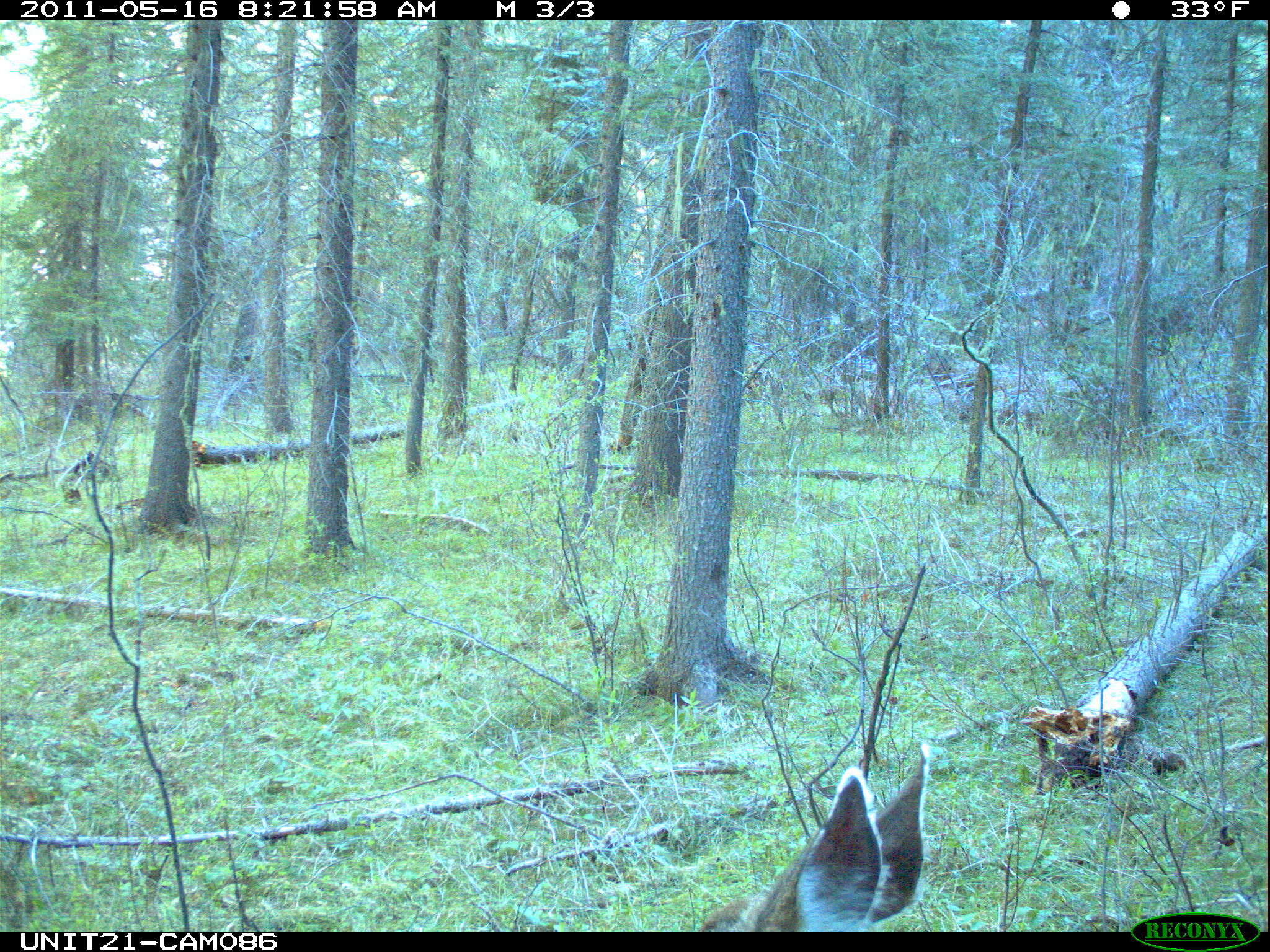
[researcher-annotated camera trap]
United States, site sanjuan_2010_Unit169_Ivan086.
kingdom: Animalia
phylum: Chordata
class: Mammalia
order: Artiodactyla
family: Cervidae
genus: Odocoileus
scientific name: Odocoileus hemionus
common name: mule deer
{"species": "Odocoileus hemionus (mule deer)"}